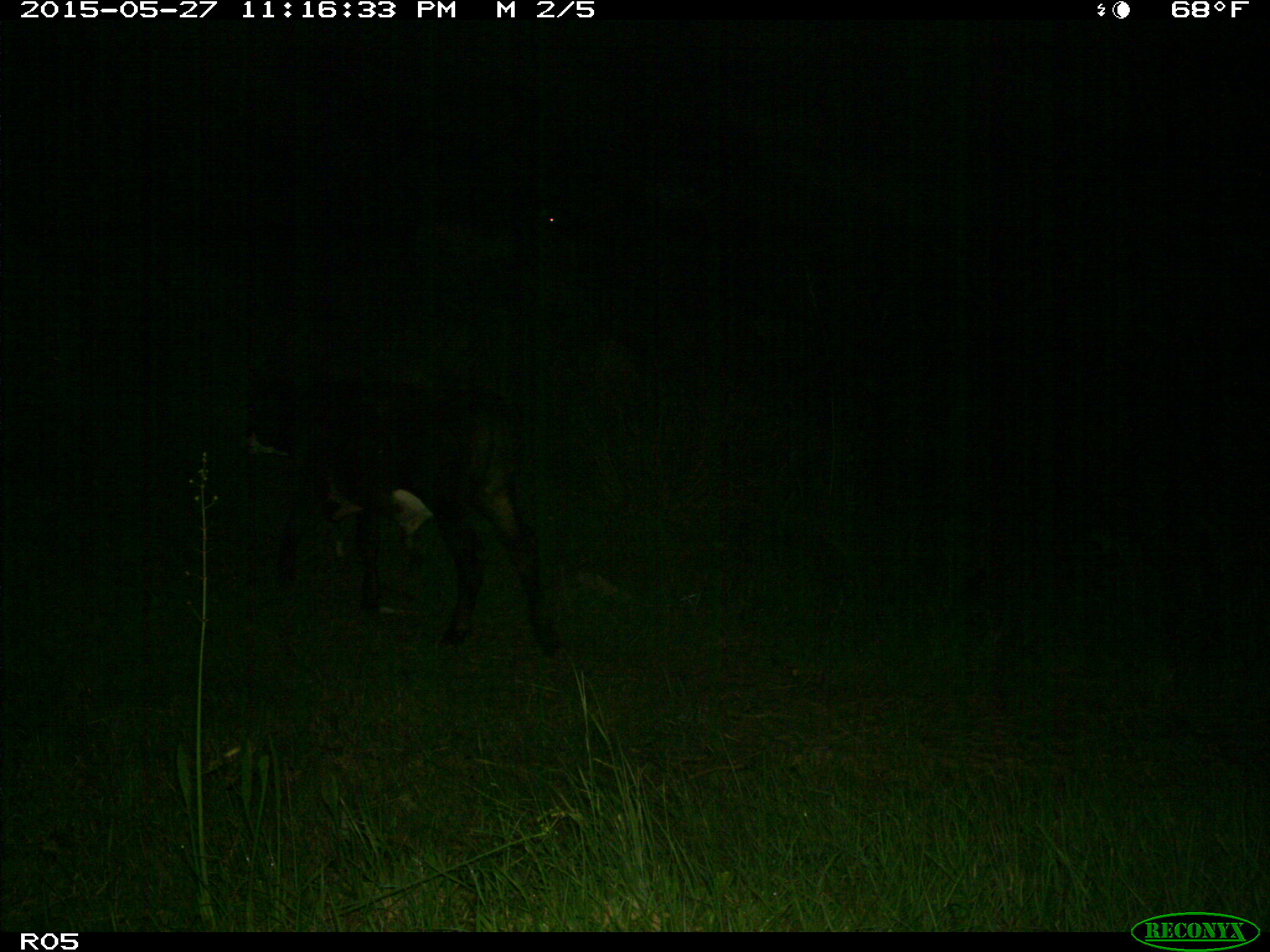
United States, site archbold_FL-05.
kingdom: Animalia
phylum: Chordata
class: Mammalia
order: Artiodactyla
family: Bovidae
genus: Bos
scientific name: Bos taurus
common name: domestic cow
Bos taurus (domestic cow).